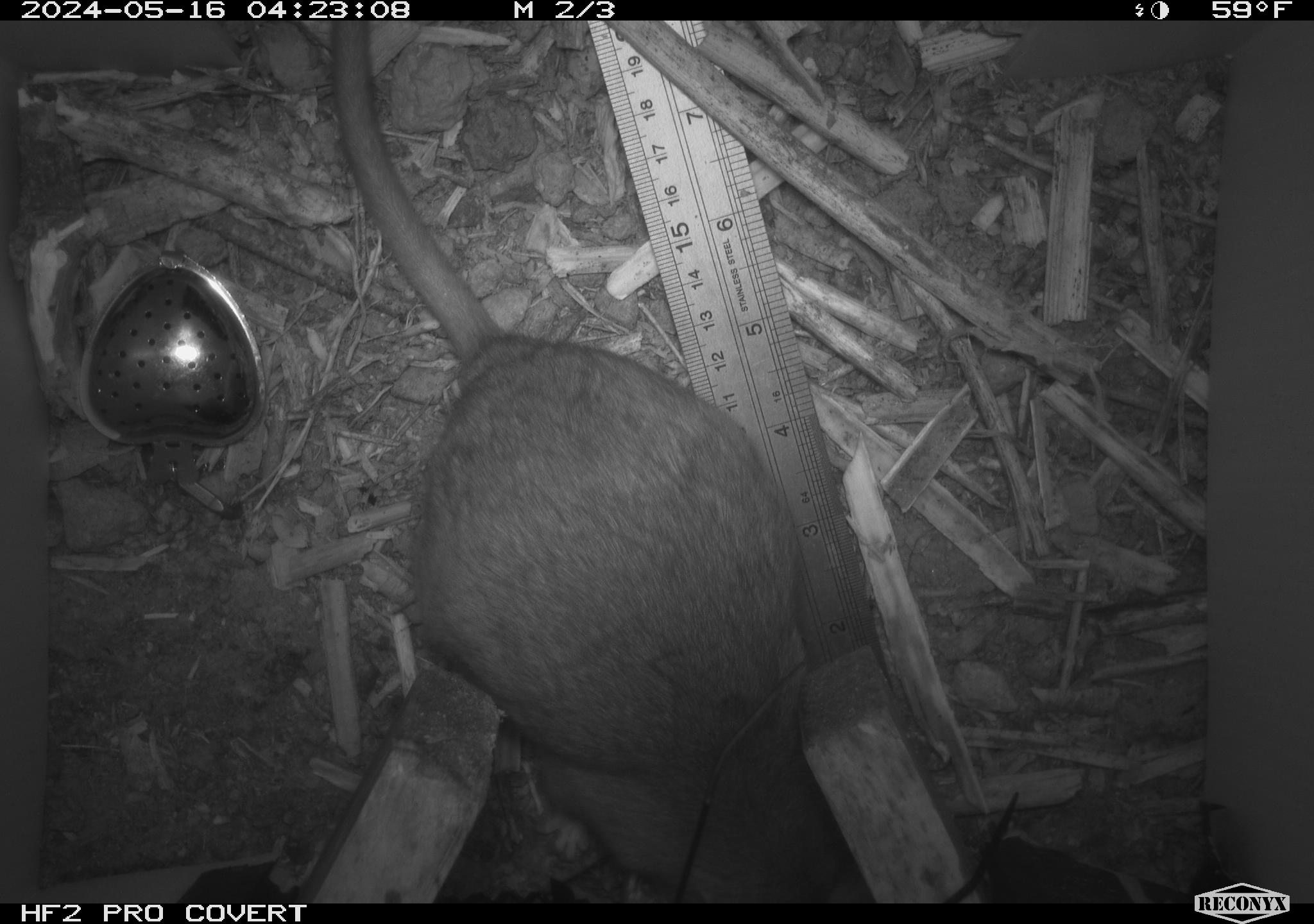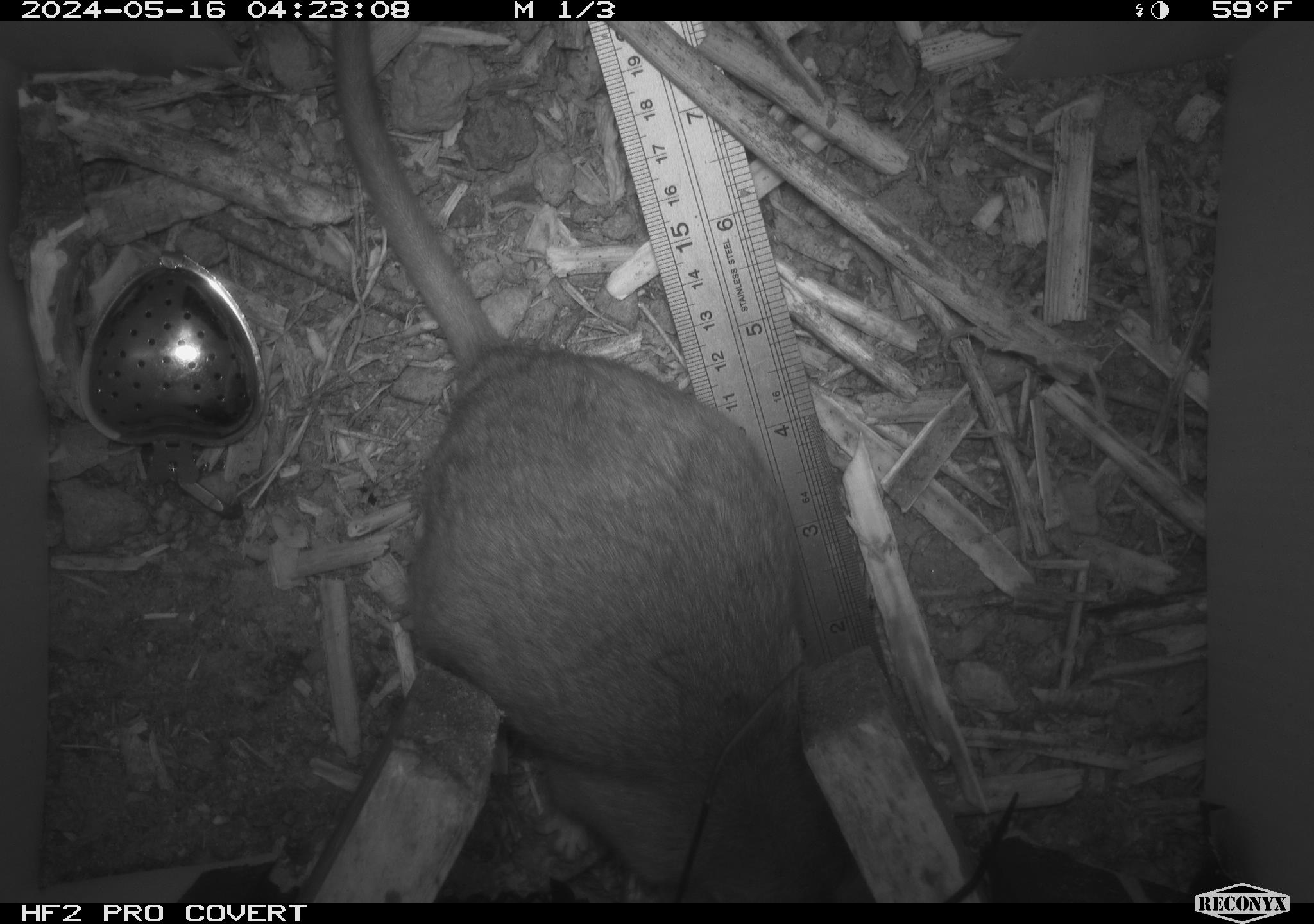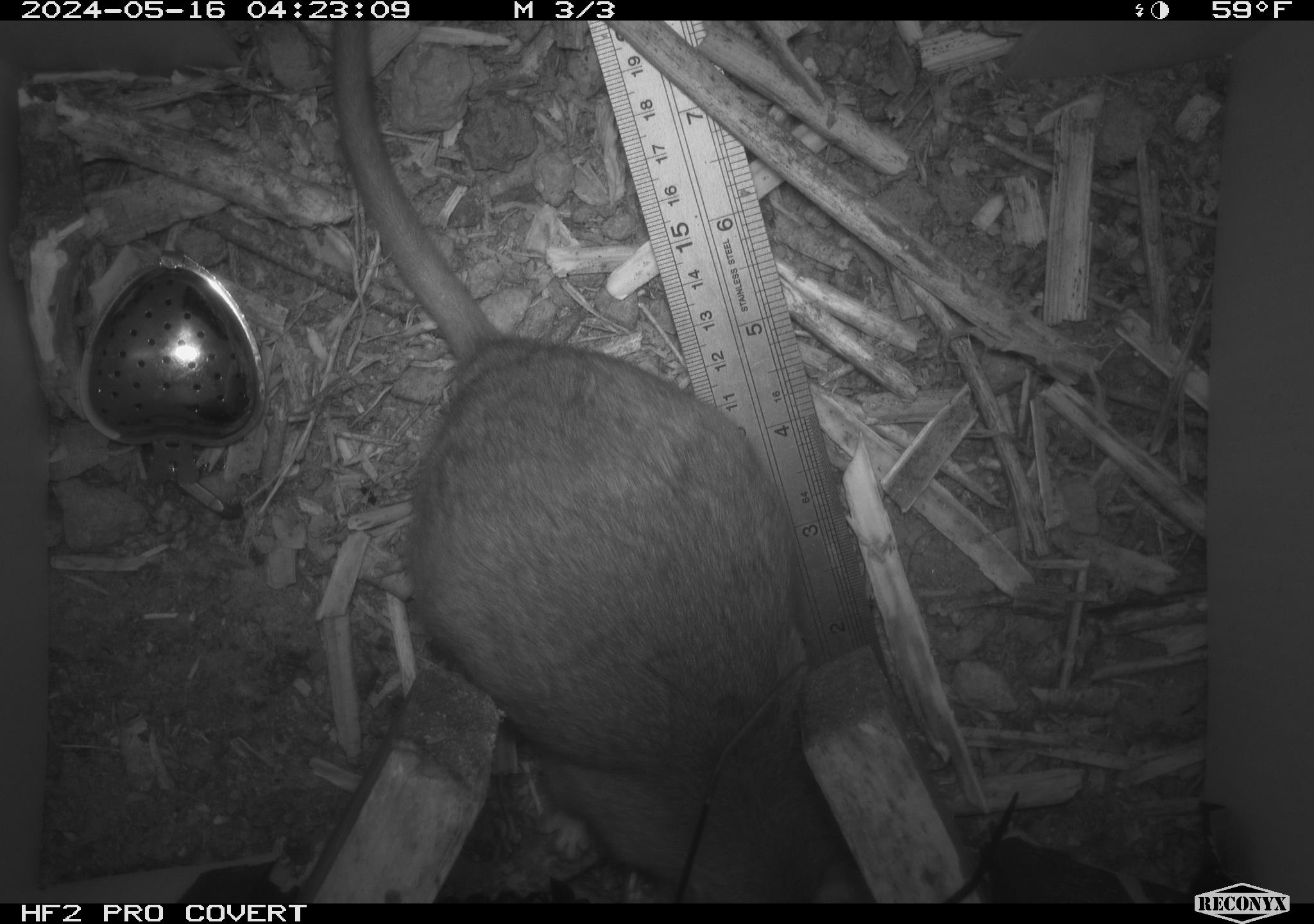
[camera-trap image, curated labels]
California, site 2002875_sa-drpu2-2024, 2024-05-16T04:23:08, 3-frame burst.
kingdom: Animalia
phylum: Chordata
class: Mammalia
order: Rodentia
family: Cricetidae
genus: Neotoma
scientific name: Neotoma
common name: pack rat or woodrat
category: neotoma species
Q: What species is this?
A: Neotoma species (pack rat or woodrat) (Neotoma).